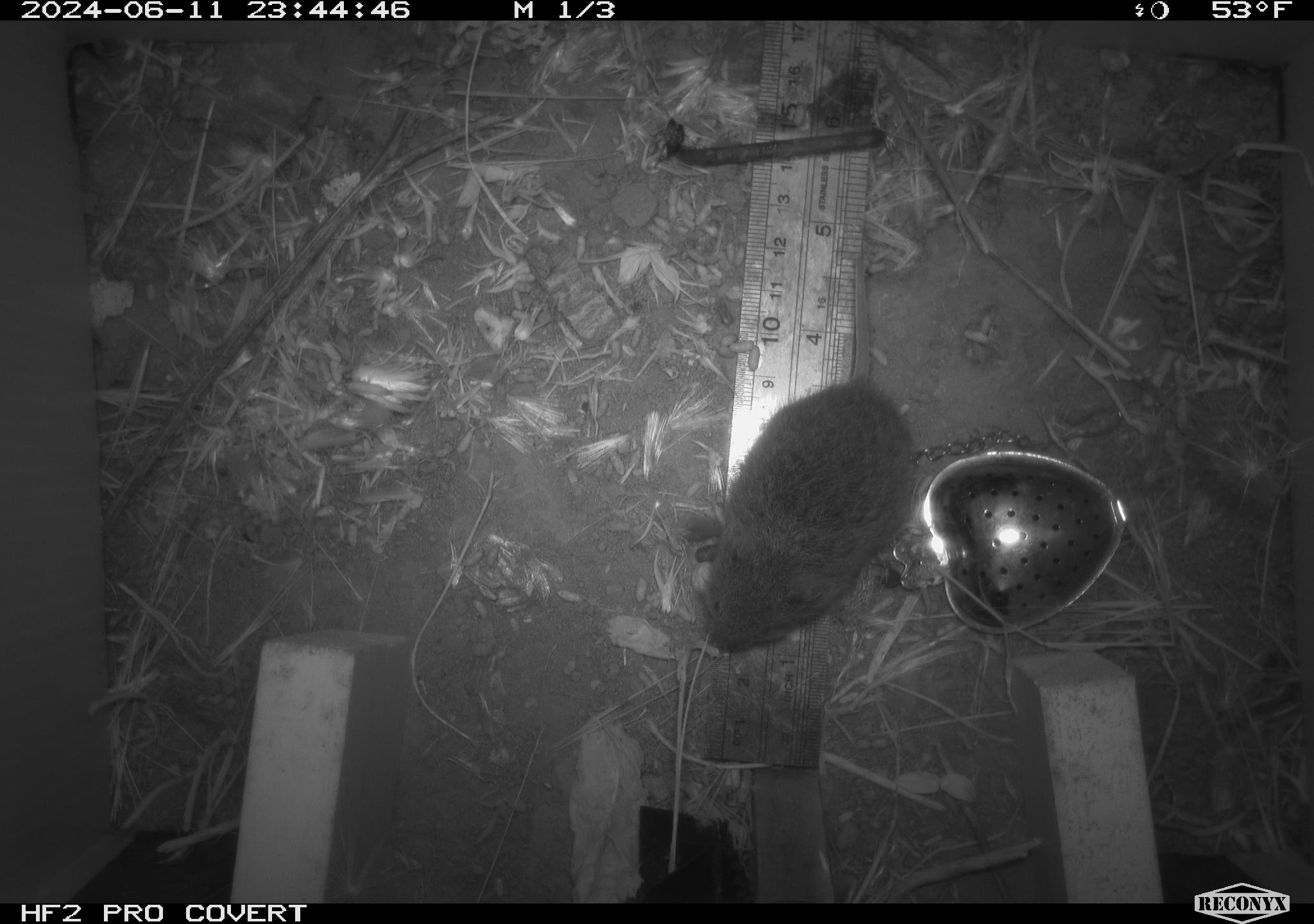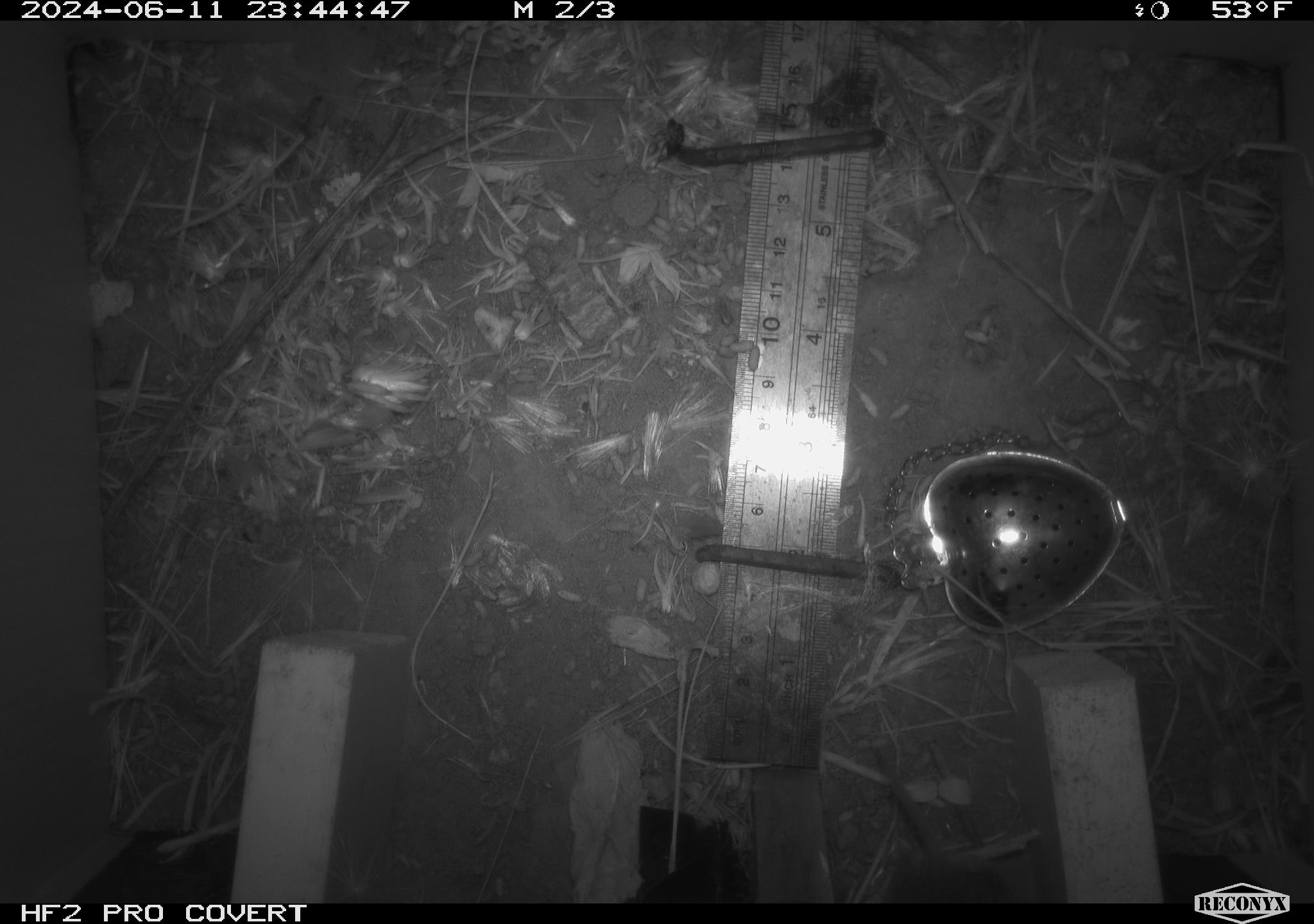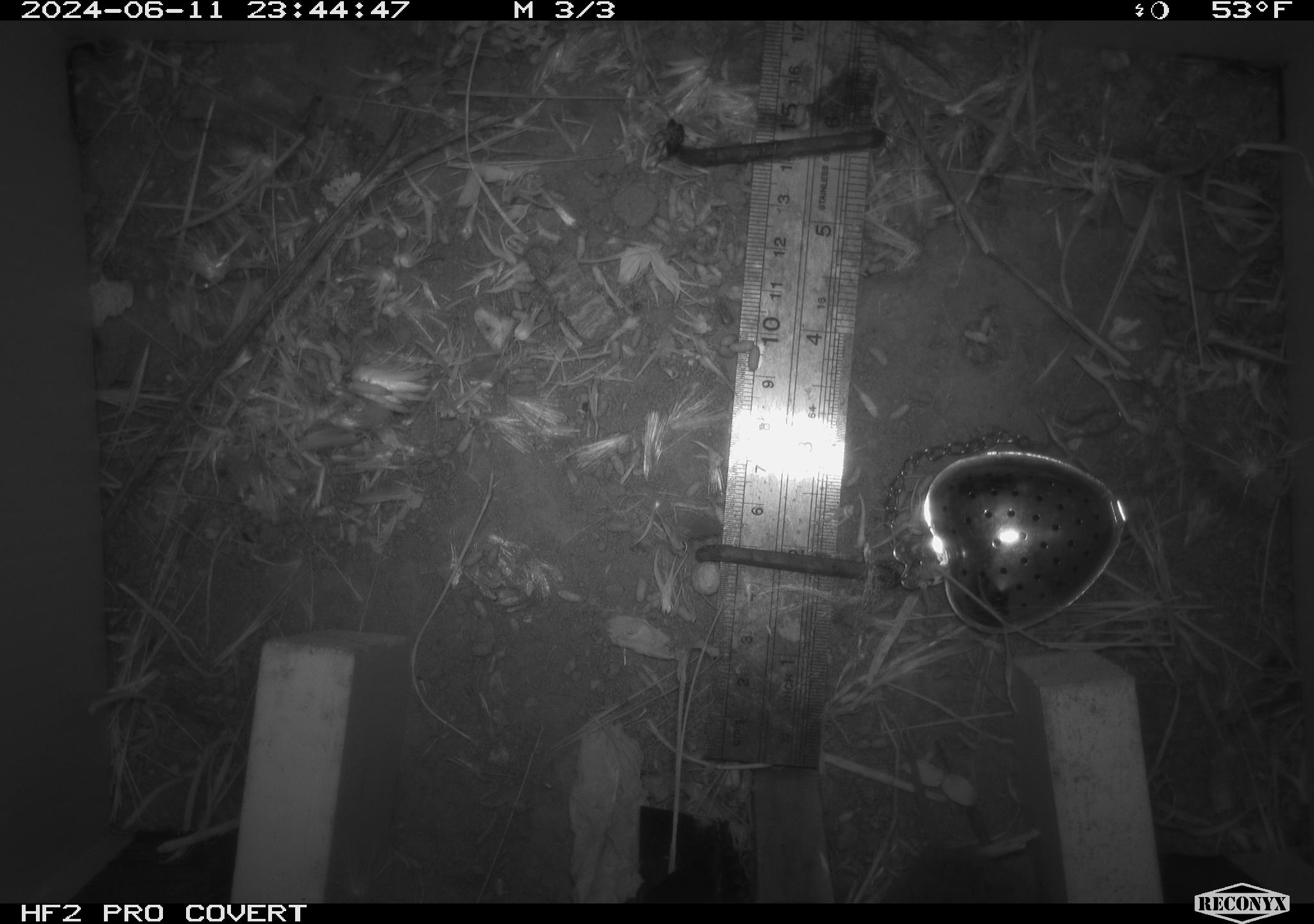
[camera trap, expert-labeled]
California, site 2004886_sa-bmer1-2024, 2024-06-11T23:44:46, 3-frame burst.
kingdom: Animalia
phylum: Chordata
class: Mammalia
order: Rodentia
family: Cricetidae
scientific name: Cricetidae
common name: hamsters, voles, lemmings, and allies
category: cricetidae family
Cricetidae family (hamsters, voles, lemmings, and allies) (Cricetidae).